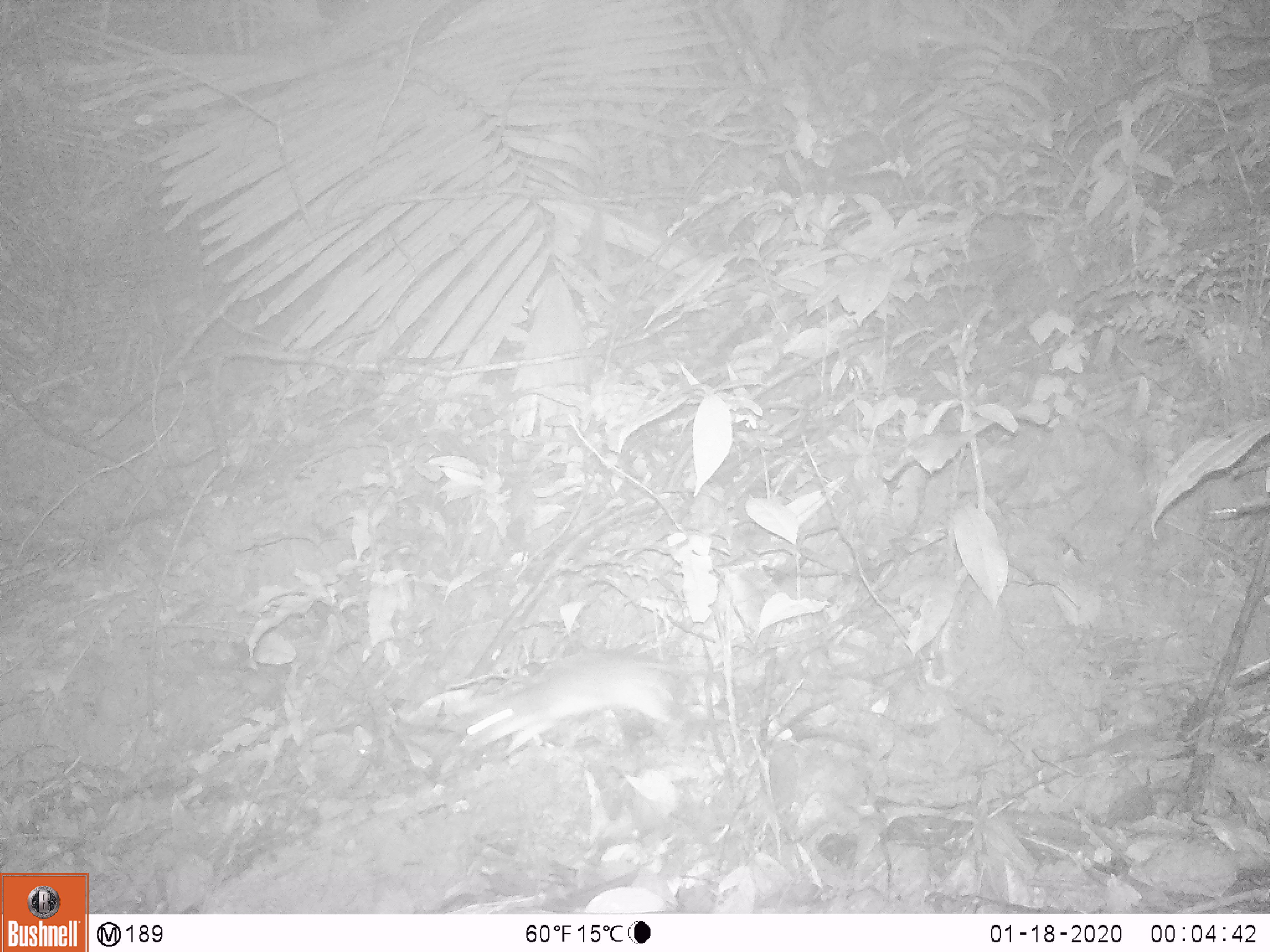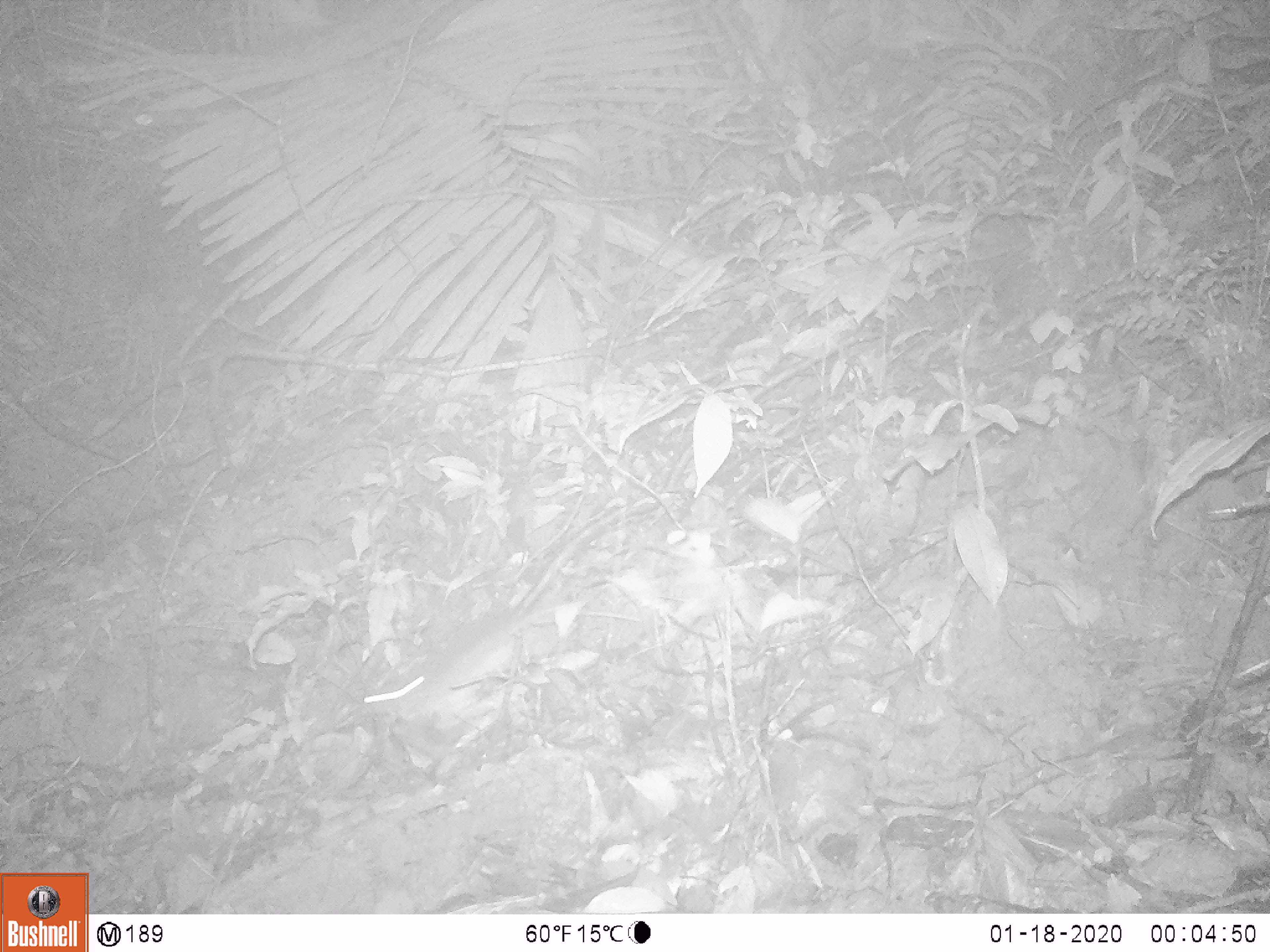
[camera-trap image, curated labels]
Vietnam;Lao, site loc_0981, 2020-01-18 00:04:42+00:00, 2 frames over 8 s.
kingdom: Animalia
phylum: Chordata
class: Mammalia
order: Rodentia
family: Muridae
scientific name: Muridae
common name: old-world mice and rats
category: unidentified murid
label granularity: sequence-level